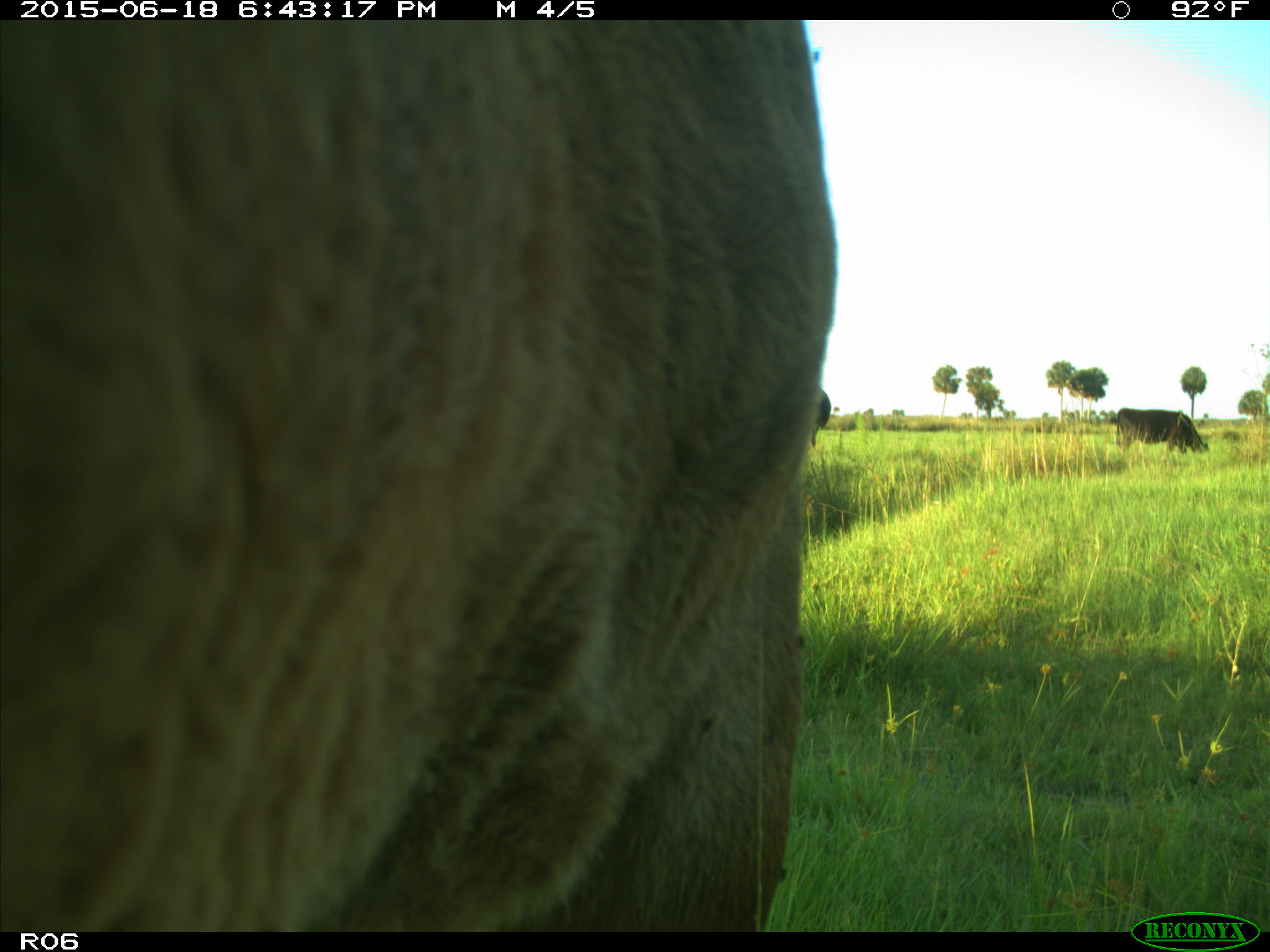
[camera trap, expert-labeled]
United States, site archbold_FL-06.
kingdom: Animalia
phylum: Chordata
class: Mammalia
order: Artiodactyla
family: Bovidae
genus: Bos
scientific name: Bos taurus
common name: domestic cow